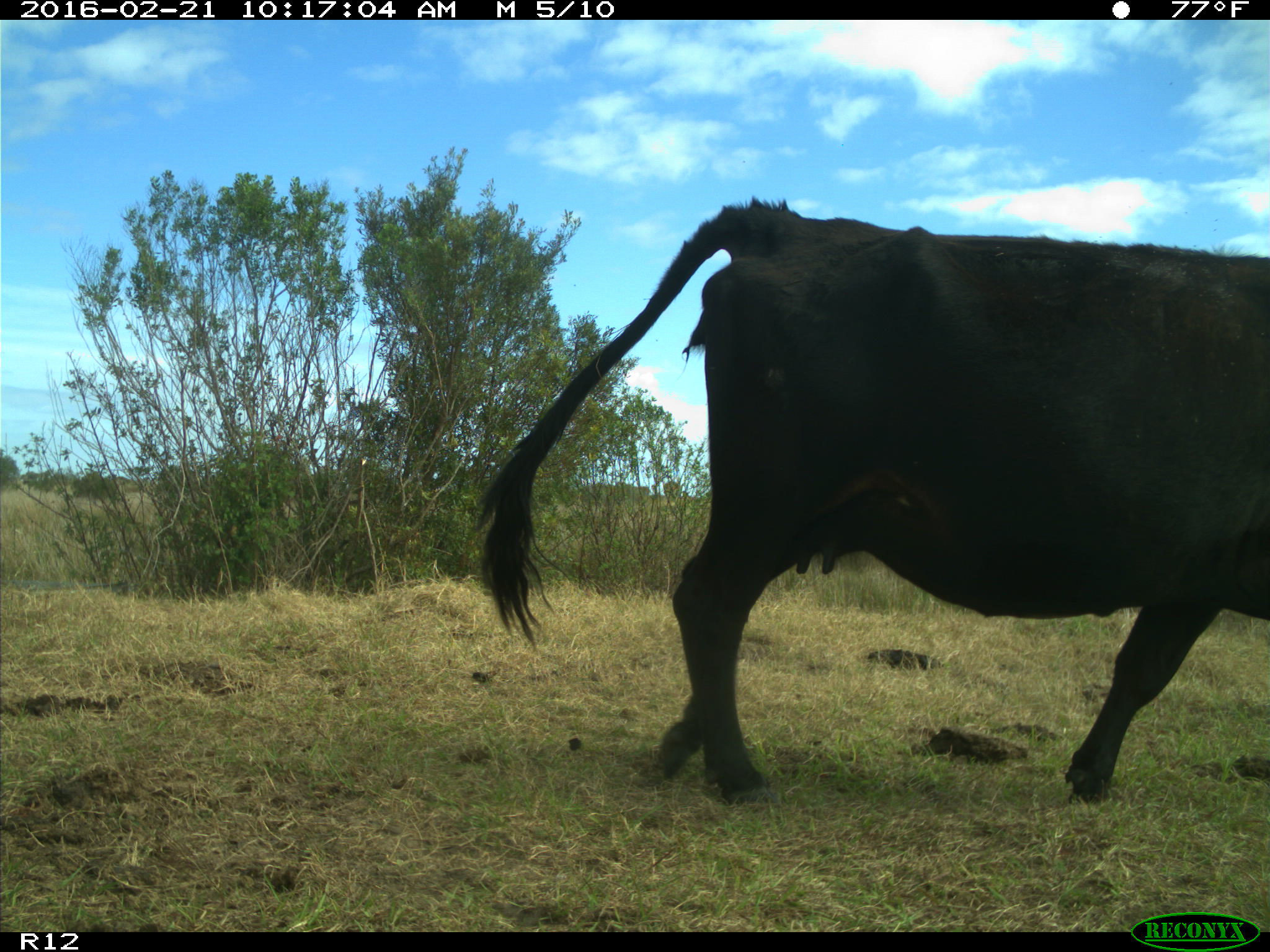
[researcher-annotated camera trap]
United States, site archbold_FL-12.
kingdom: Animalia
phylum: Chordata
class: Mammalia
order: Artiodactyla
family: Bovidae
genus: Bos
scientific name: Bos taurus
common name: domestic cow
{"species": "Bos taurus (domestic cow)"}